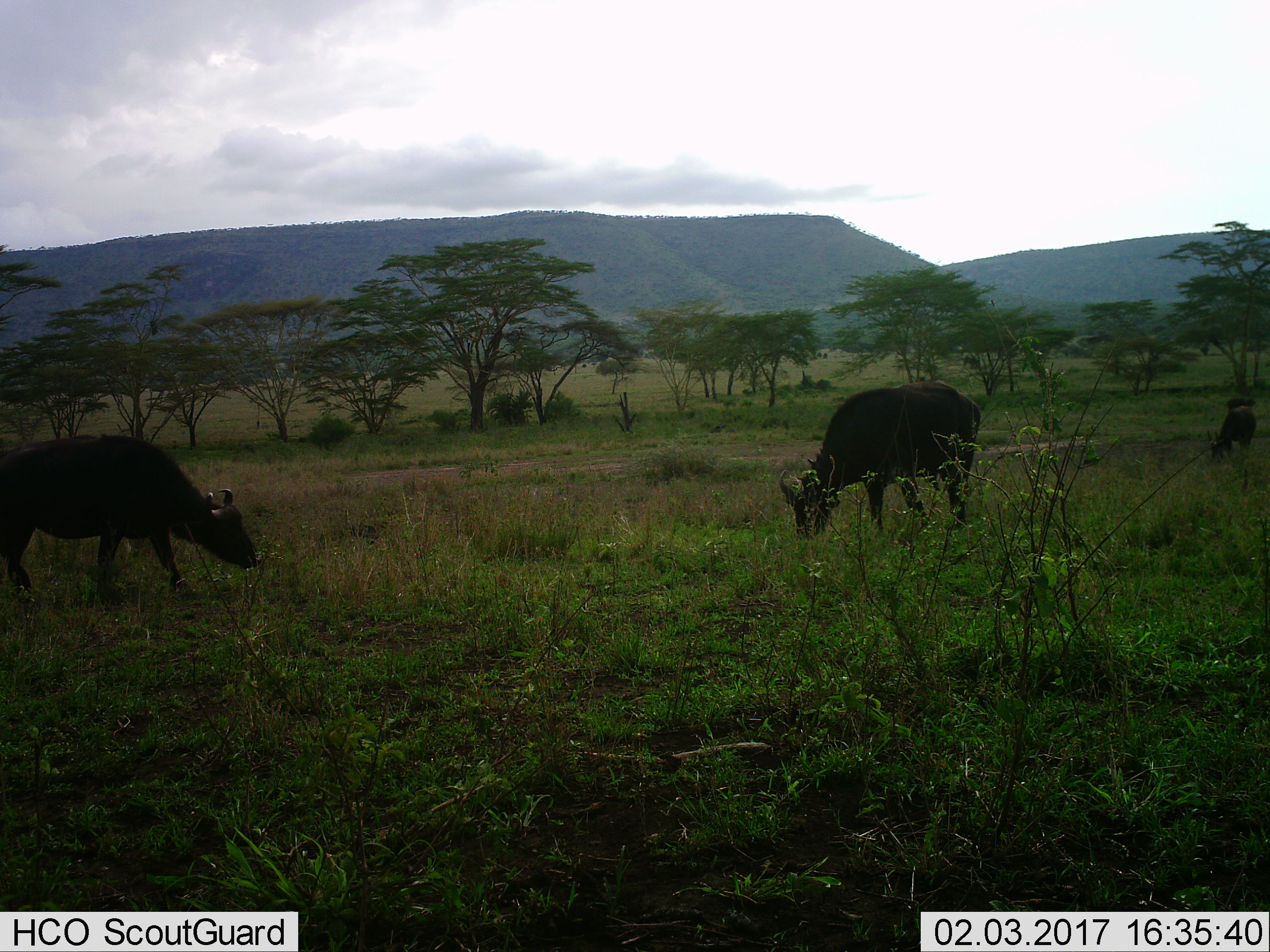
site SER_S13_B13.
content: unidentified animal